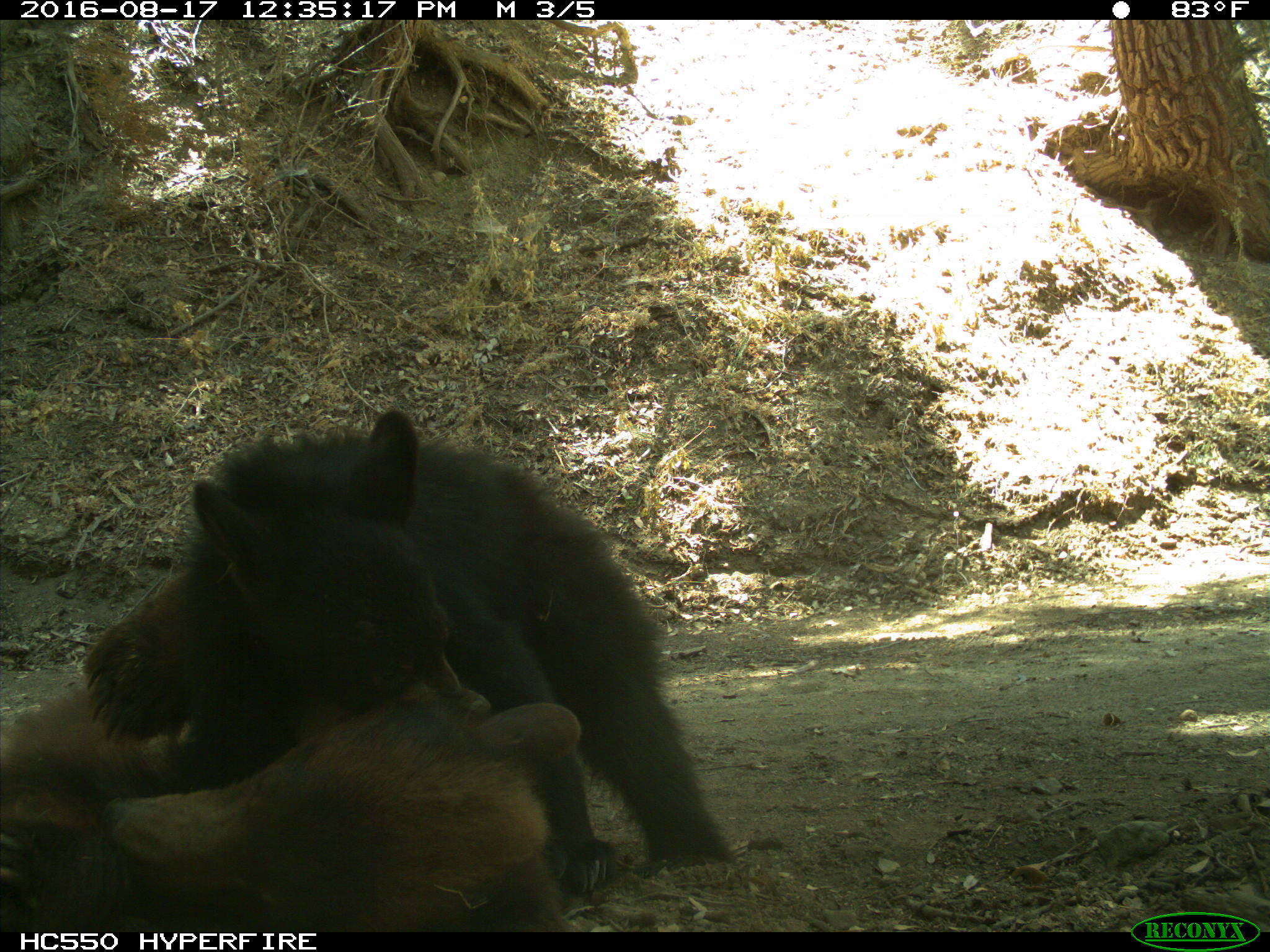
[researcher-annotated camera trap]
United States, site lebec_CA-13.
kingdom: Animalia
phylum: Chordata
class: Mammalia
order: Carnivora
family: Ursidae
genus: Ursus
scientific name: Ursus americanus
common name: american black bear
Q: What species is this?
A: Ursus americanus (american black bear).